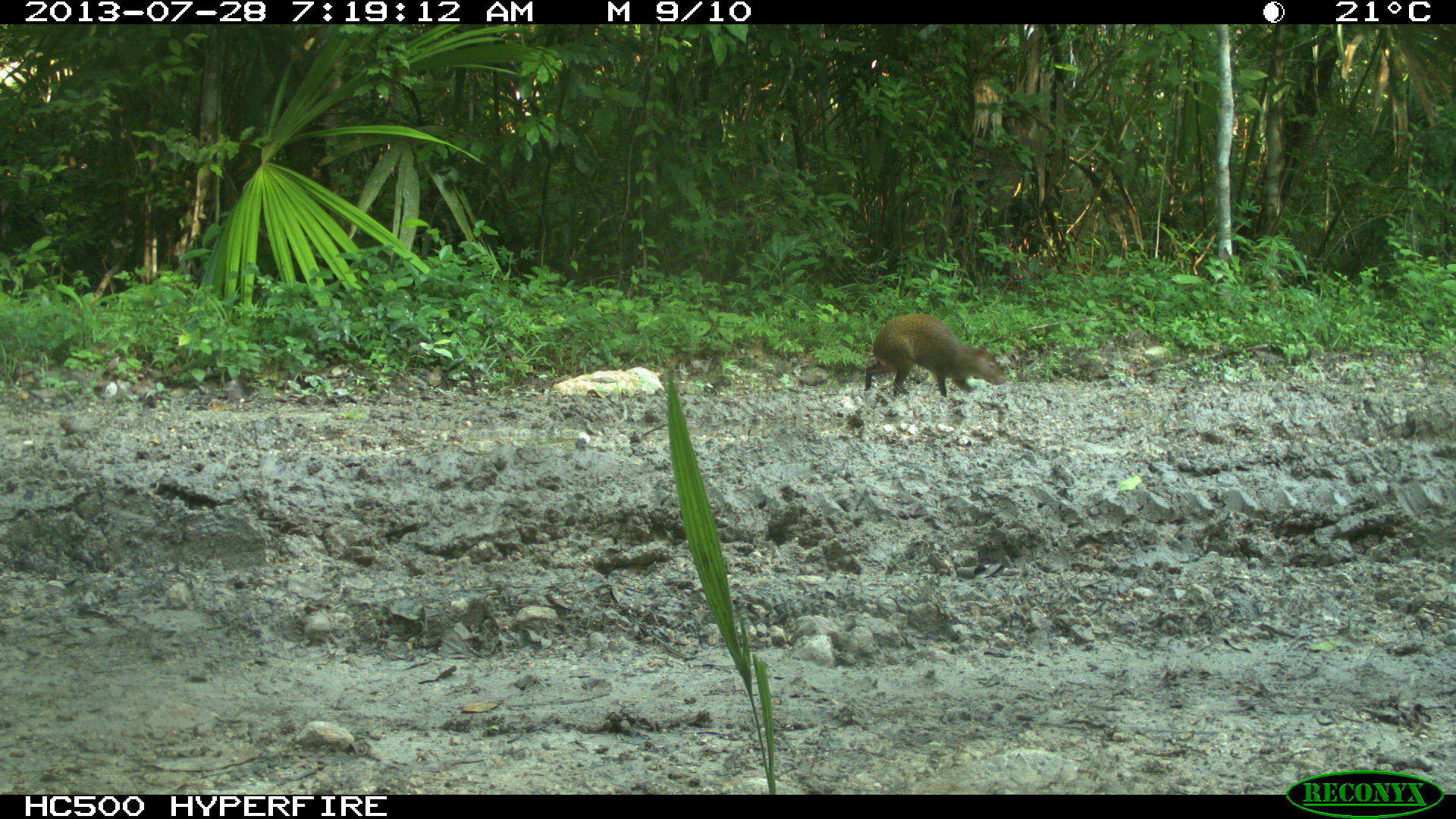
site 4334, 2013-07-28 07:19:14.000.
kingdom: Animalia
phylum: Chordata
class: Mammalia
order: Rodentia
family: Dasyproctidae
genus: Dasyprocta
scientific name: Dasyprocta punctata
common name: central american agouti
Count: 1.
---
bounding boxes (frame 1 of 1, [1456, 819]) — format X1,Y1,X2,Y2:
dasyprocta punctata: 863,313,1005,397